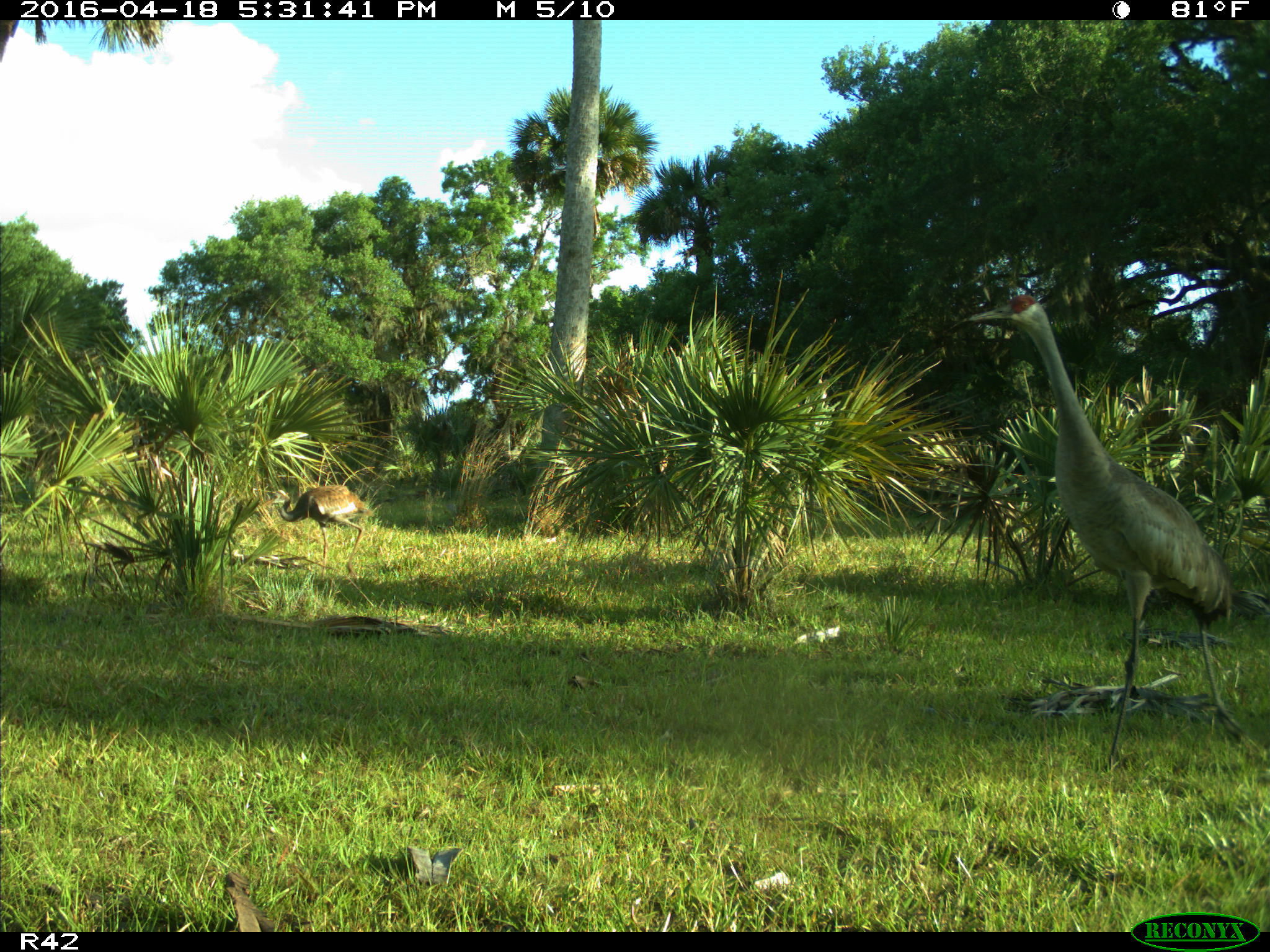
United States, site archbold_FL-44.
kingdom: Animalia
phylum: Chordata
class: Aves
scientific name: Aves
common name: birds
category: unidentified bird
Unidentified bird (birds) (Aves).